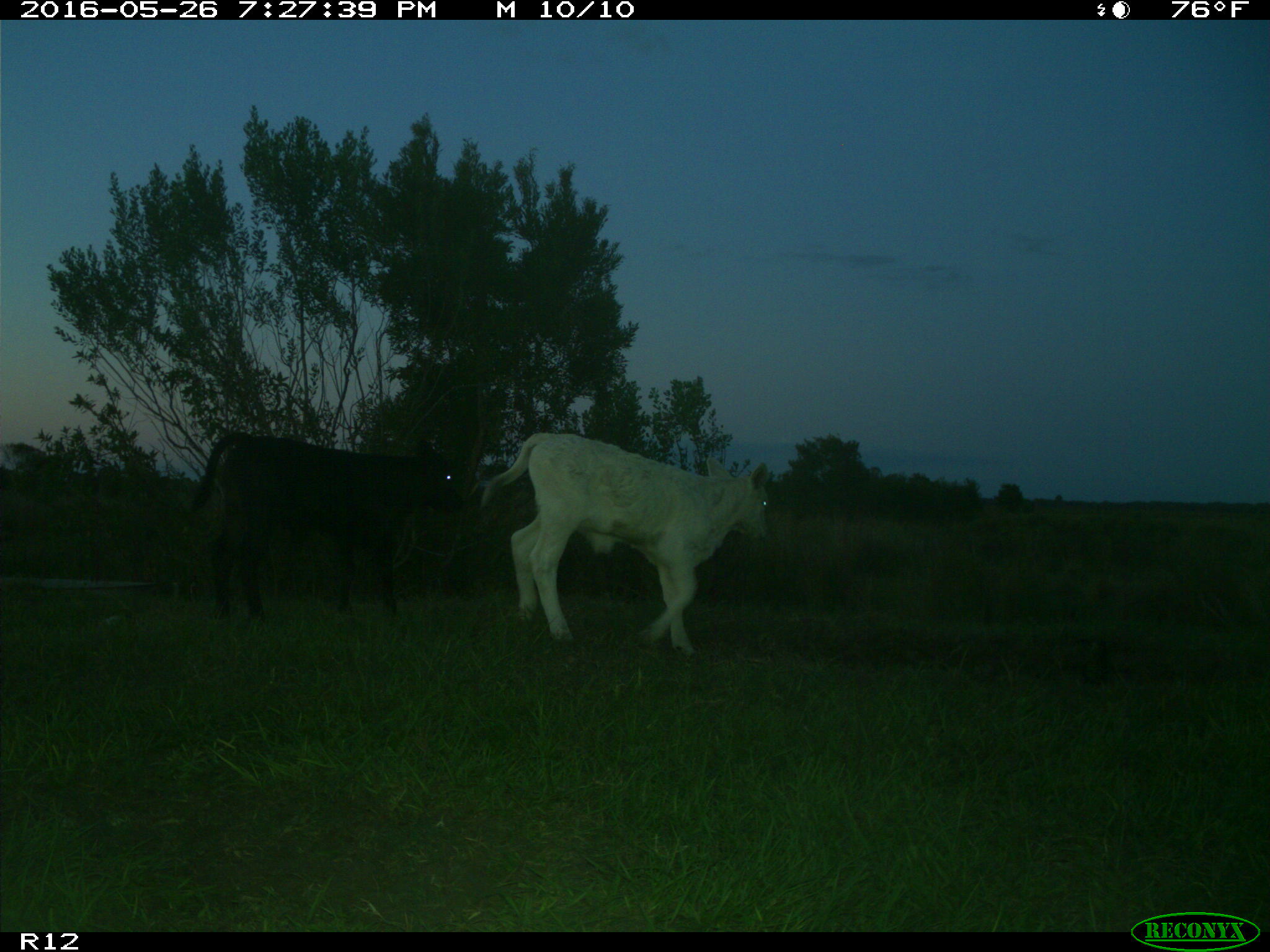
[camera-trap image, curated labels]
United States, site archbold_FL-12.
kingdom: Animalia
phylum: Chordata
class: Mammalia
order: Artiodactyla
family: Bovidae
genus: Bos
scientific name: Bos taurus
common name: domestic cow